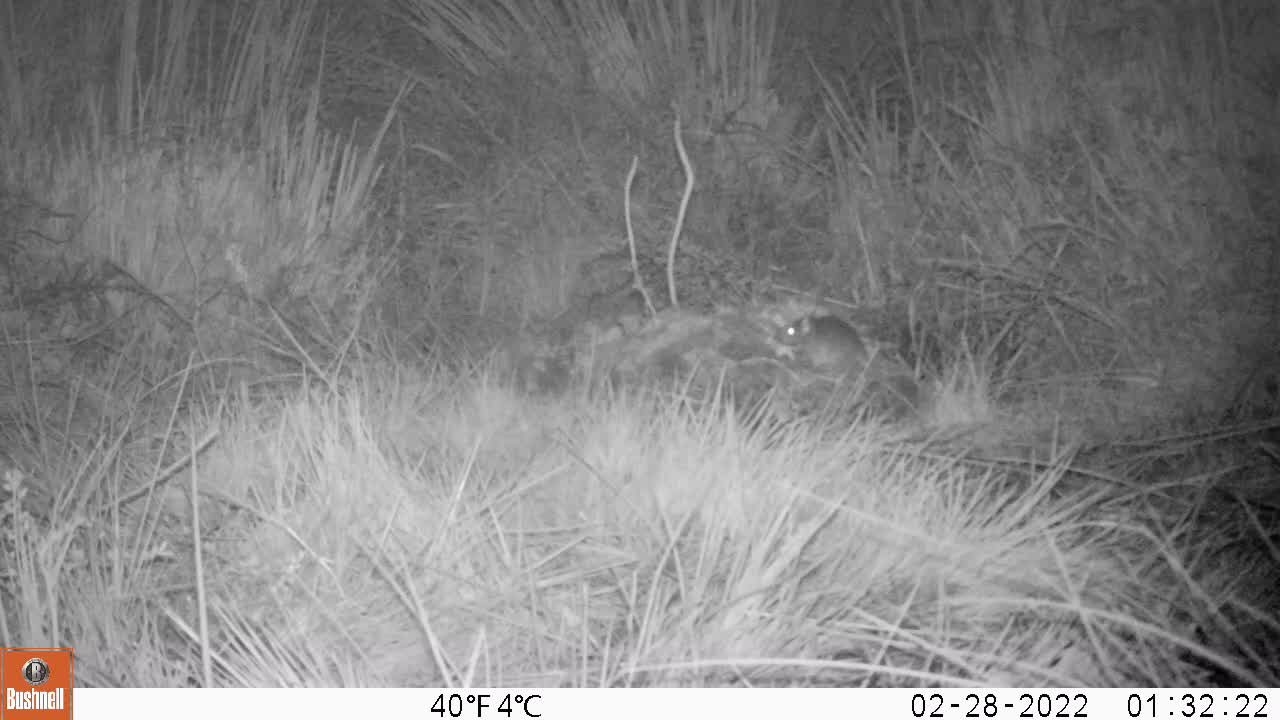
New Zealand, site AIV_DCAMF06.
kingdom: Animalia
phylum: Chordata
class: Mammalia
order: Rodentia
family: Muridae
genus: Mus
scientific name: Mus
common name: mouse